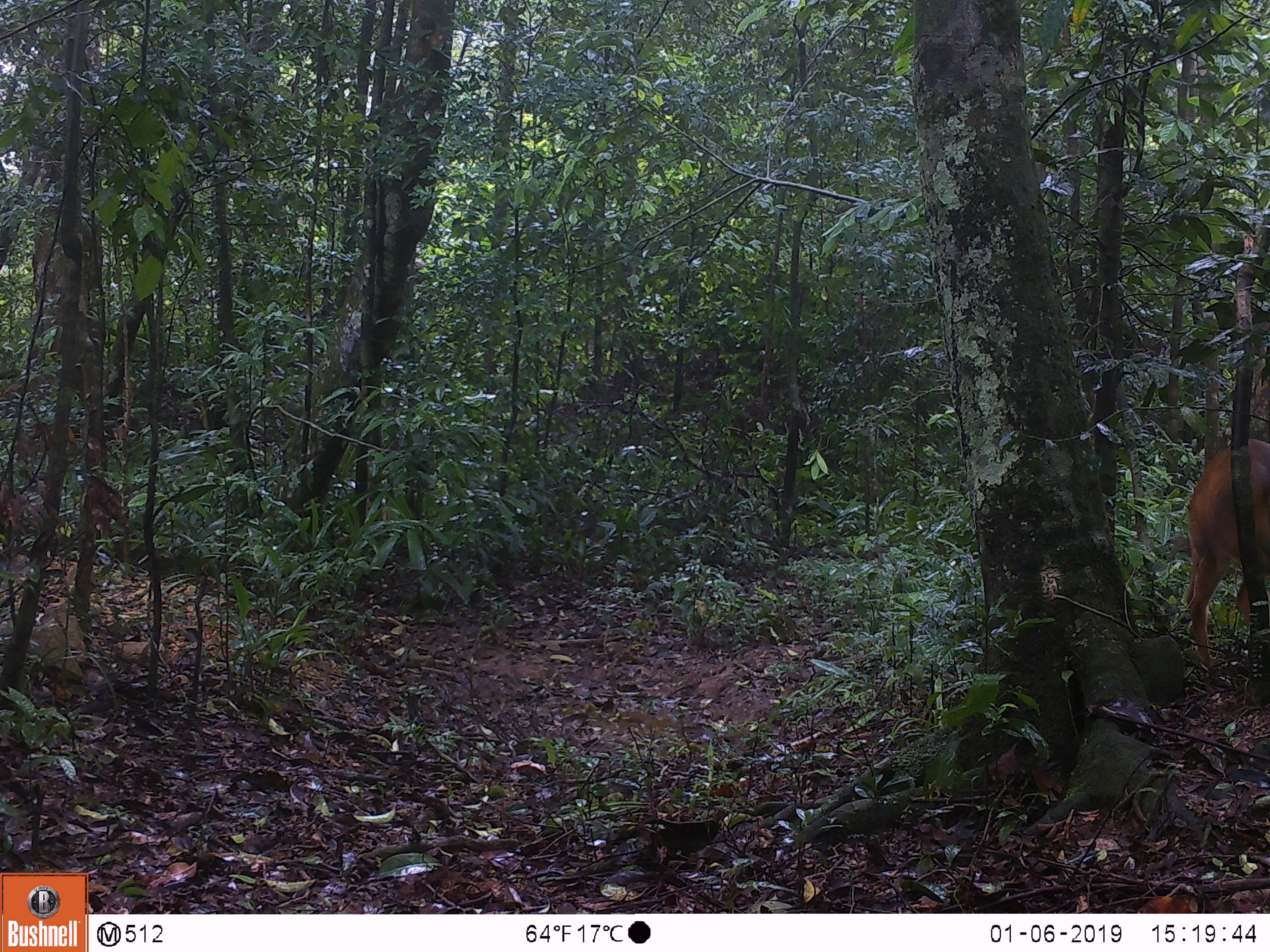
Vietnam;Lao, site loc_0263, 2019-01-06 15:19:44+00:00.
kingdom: Animalia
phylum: Chordata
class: Mammalia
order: Artiodactyla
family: Cervidae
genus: Muntiacus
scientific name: Muntiacus vuquangensis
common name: large-antlered muntjac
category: large antlered muntjac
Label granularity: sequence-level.